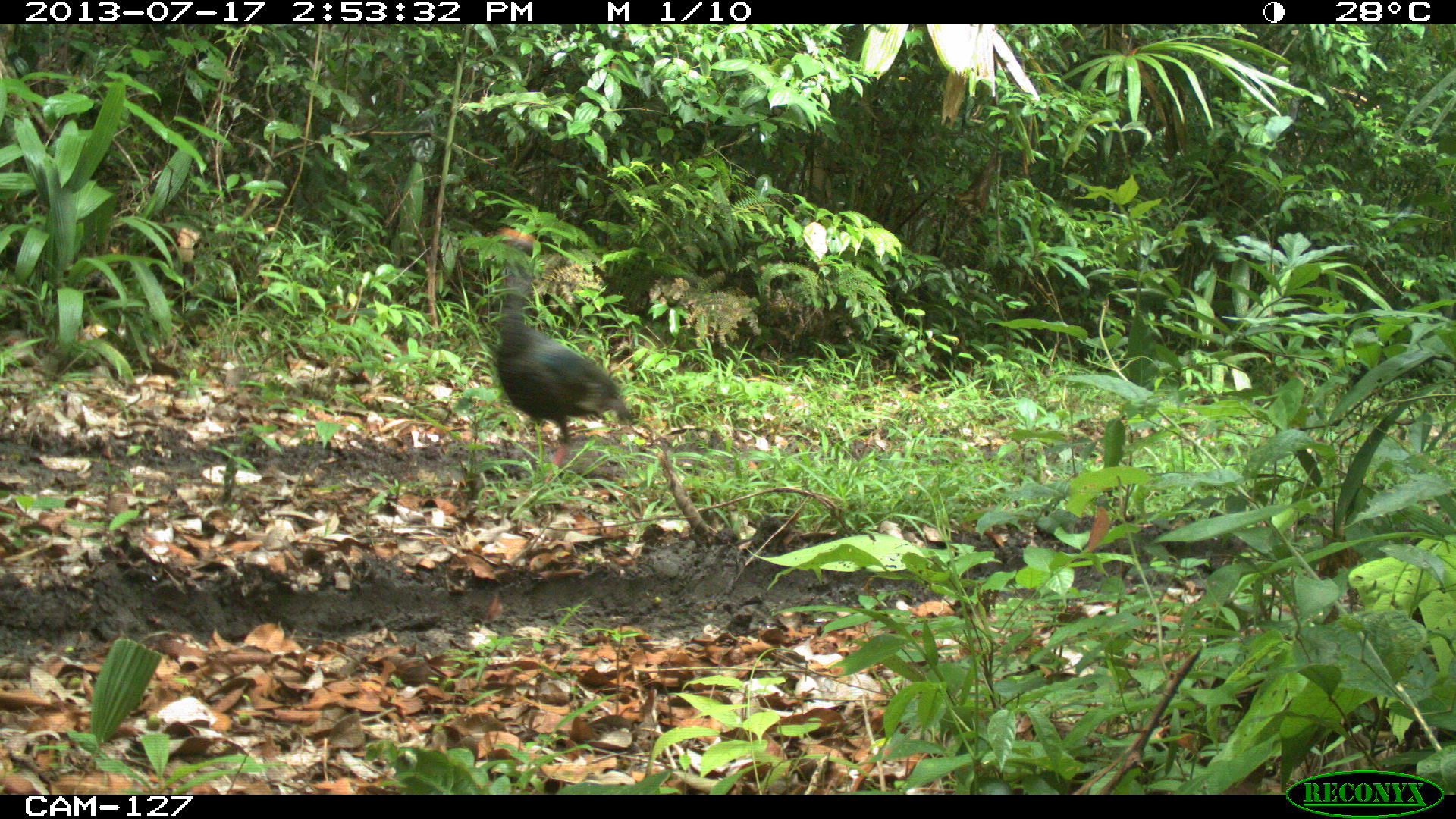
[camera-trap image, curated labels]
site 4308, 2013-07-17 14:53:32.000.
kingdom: Animalia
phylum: Chordata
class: Aves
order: Galliformes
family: Phasianidae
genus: Meleagris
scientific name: Meleagris ocellata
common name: ocellated turkey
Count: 6.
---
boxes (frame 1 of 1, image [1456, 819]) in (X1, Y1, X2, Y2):
meleagris ocellata: (483, 224, 639, 483)